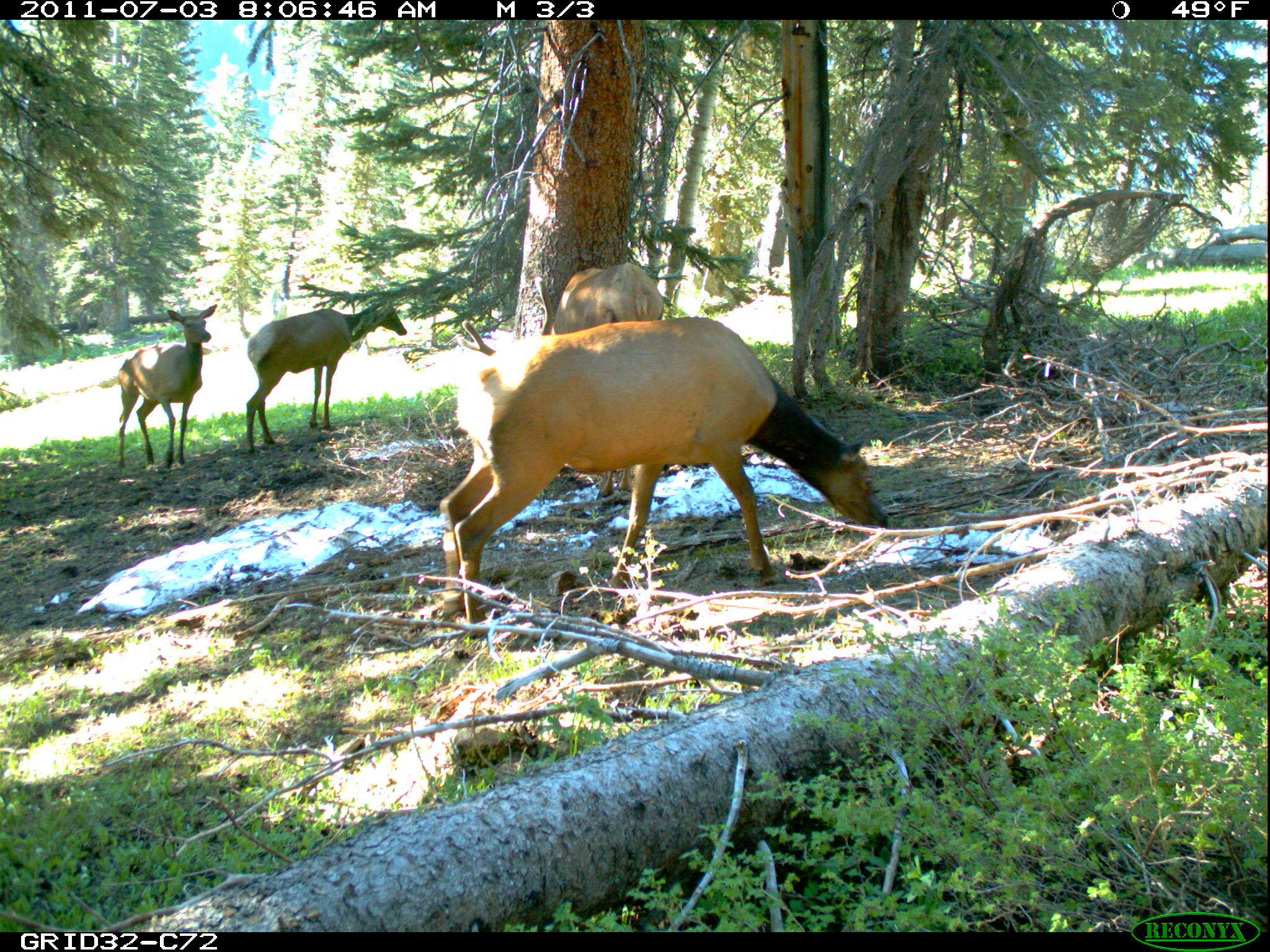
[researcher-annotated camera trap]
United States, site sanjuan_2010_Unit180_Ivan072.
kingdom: Animalia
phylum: Chordata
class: Mammalia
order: Artiodactyla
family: Cervidae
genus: Cervus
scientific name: Cervus elaphus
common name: red deer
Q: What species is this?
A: Cervus elaphus (red deer).